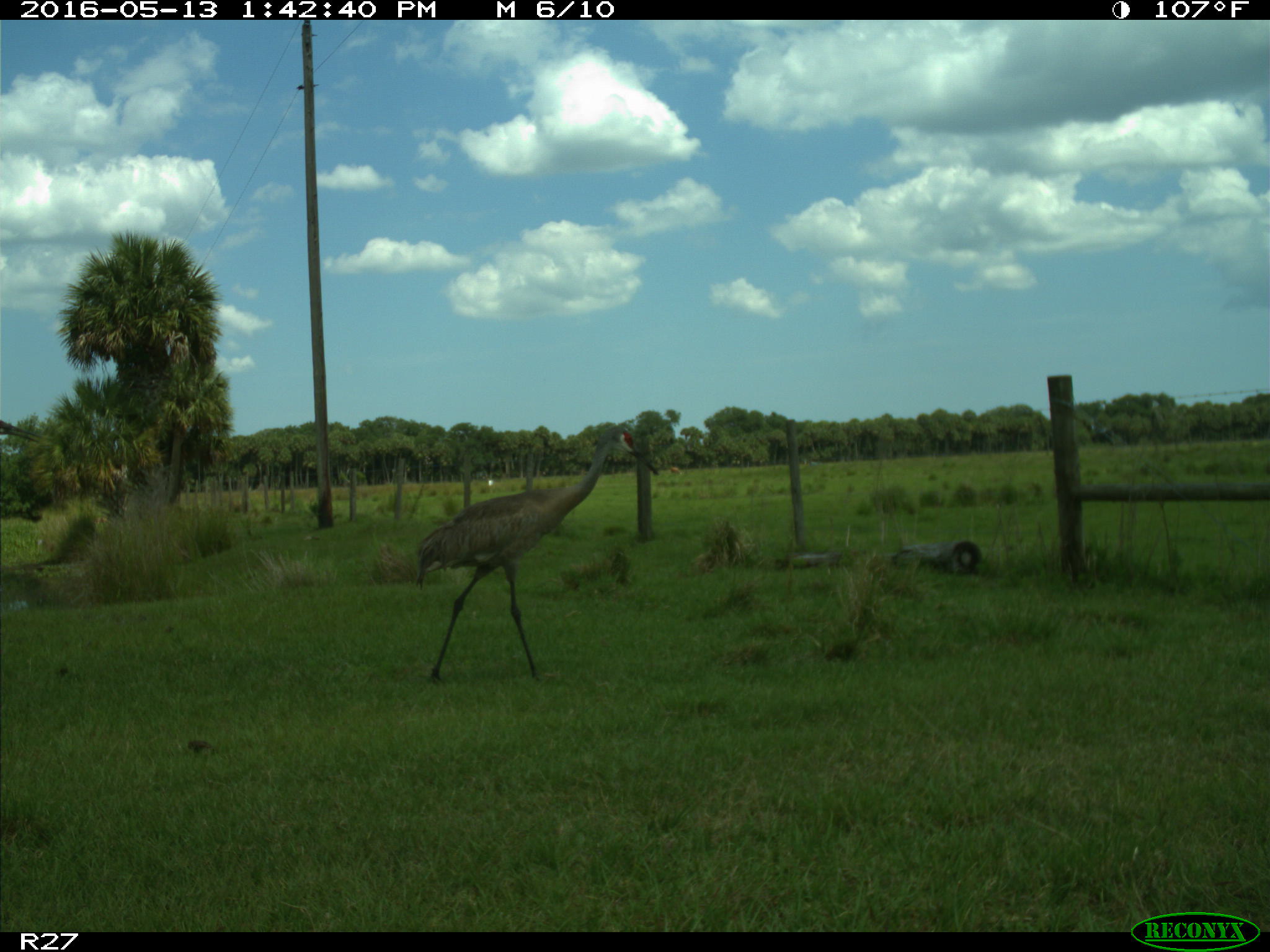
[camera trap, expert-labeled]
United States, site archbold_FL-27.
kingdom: Animalia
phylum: Chordata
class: Aves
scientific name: Aves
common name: birds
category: unidentified bird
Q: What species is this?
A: Unidentified bird (birds) (Aves).